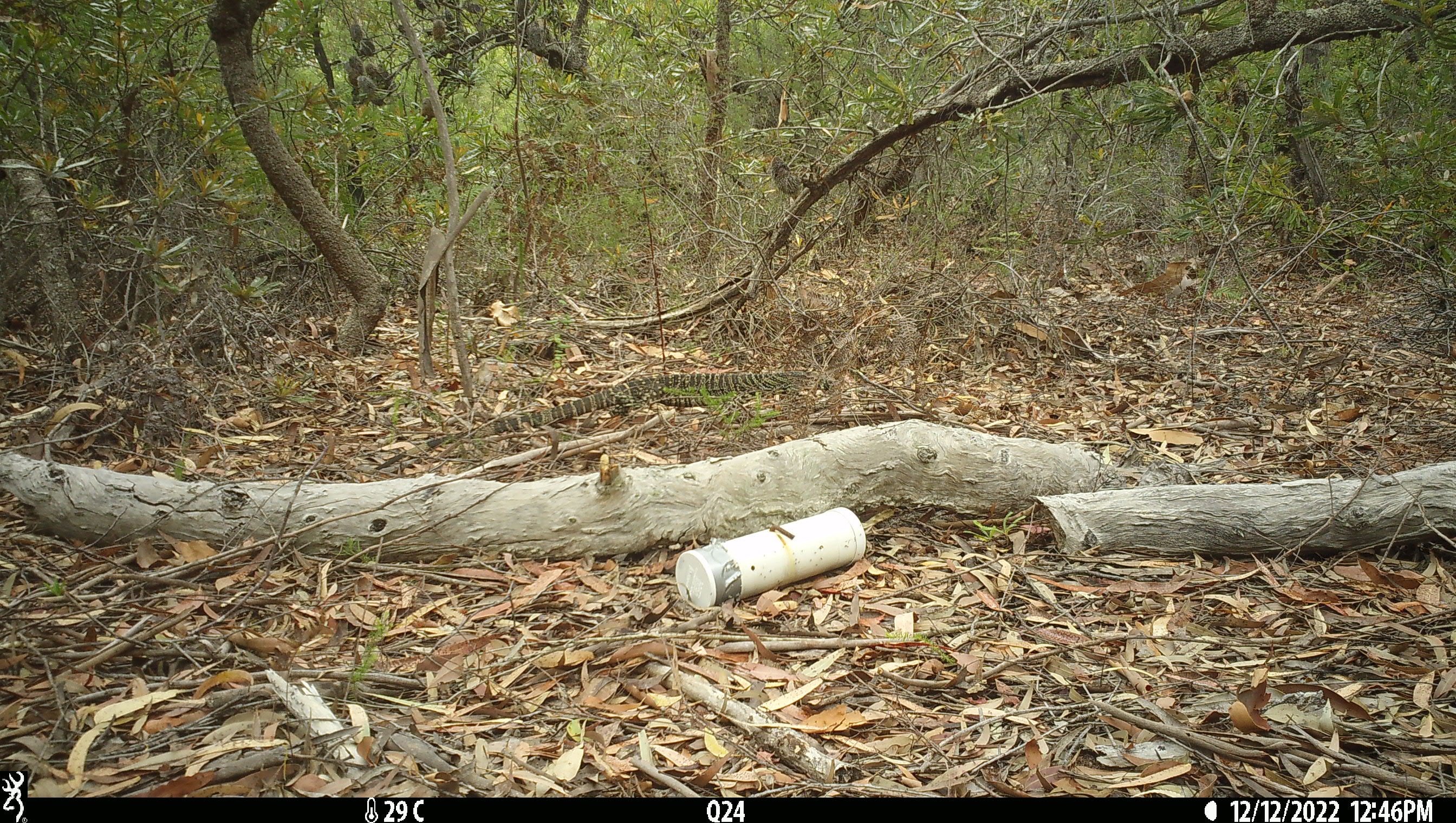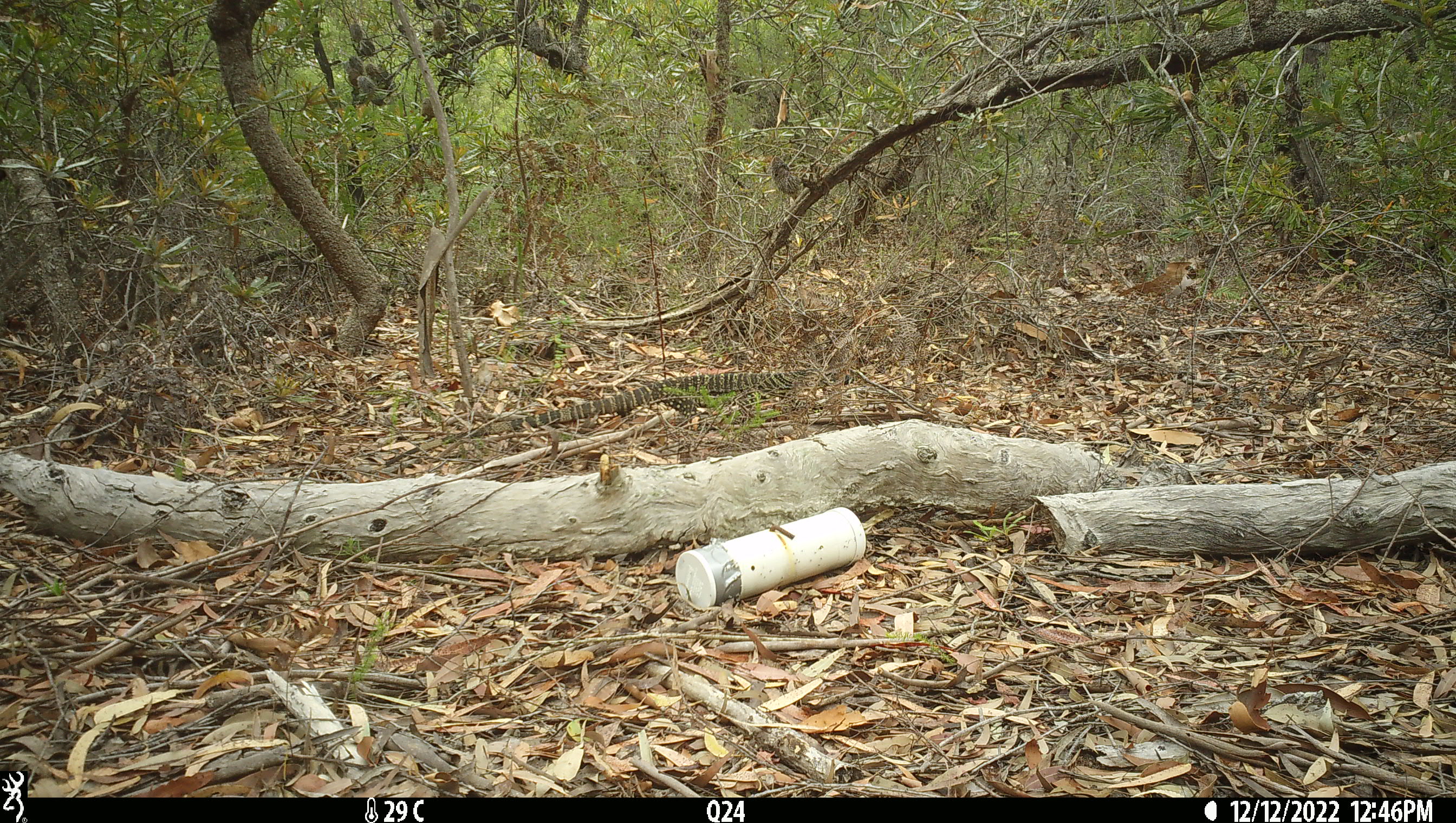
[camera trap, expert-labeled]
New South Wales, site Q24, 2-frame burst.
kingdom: Animalia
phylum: Chordata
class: Reptilia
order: Squamata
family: Varanidae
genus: Varanus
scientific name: Varanus varius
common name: lace monitor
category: goanna